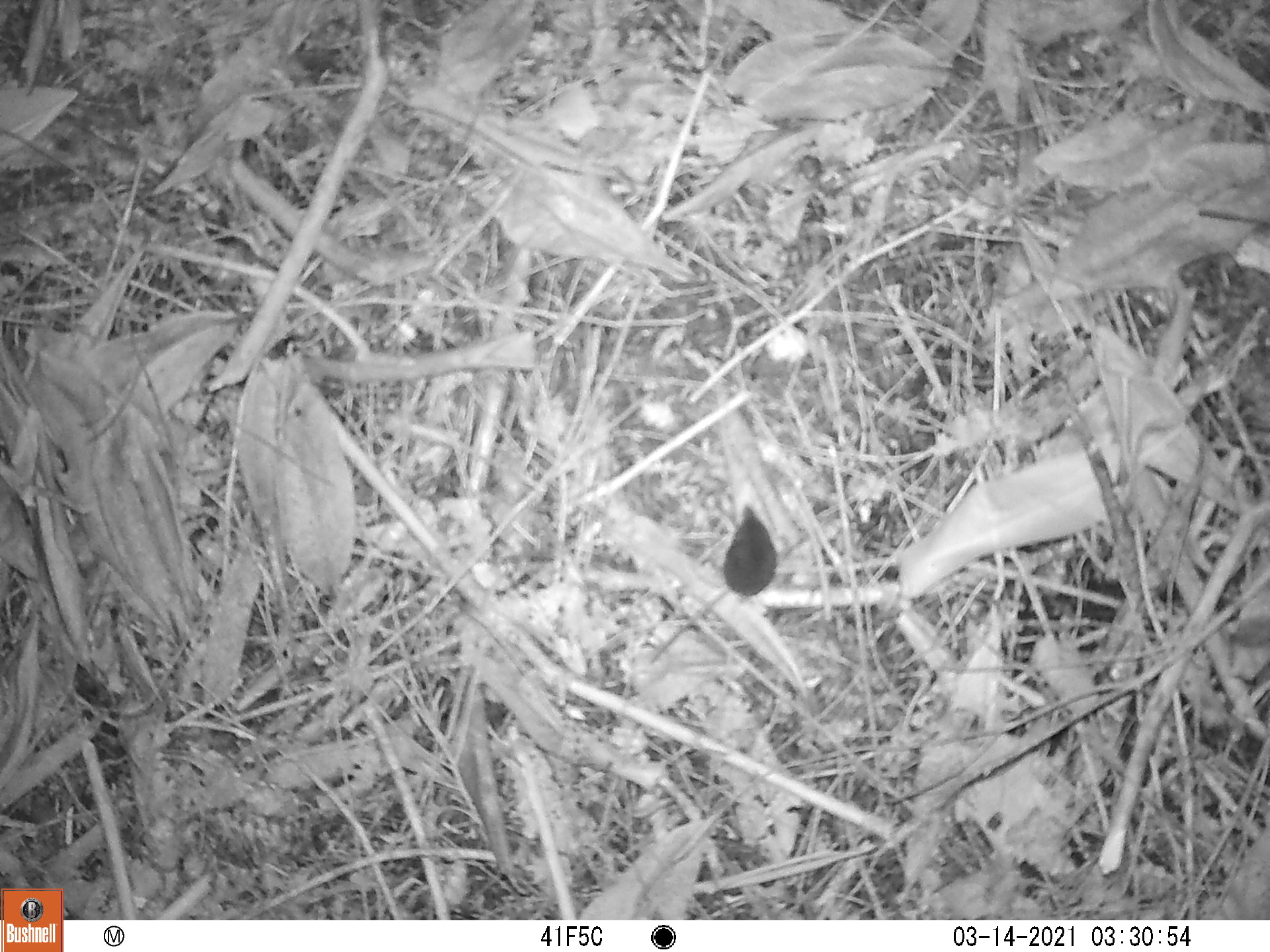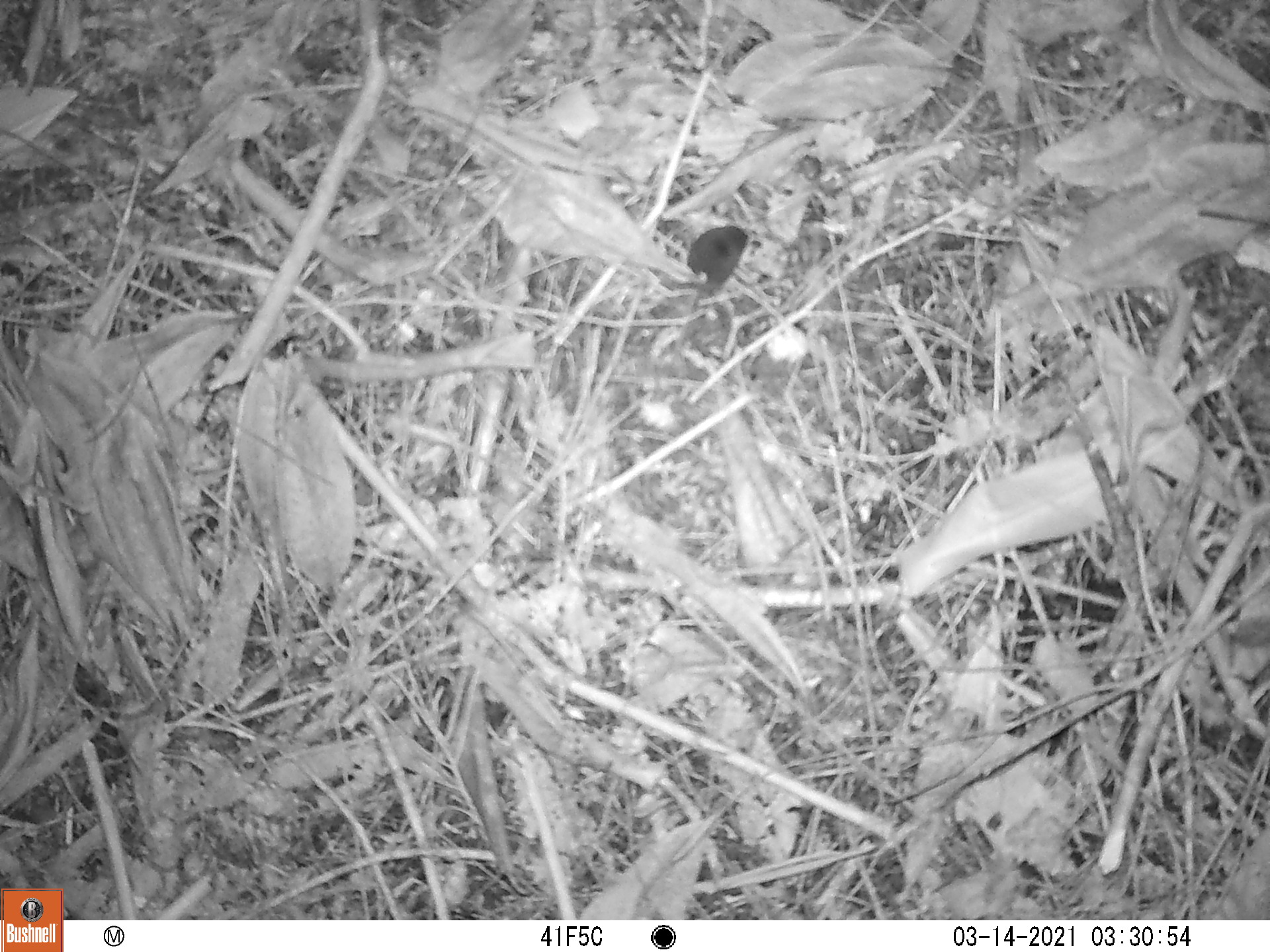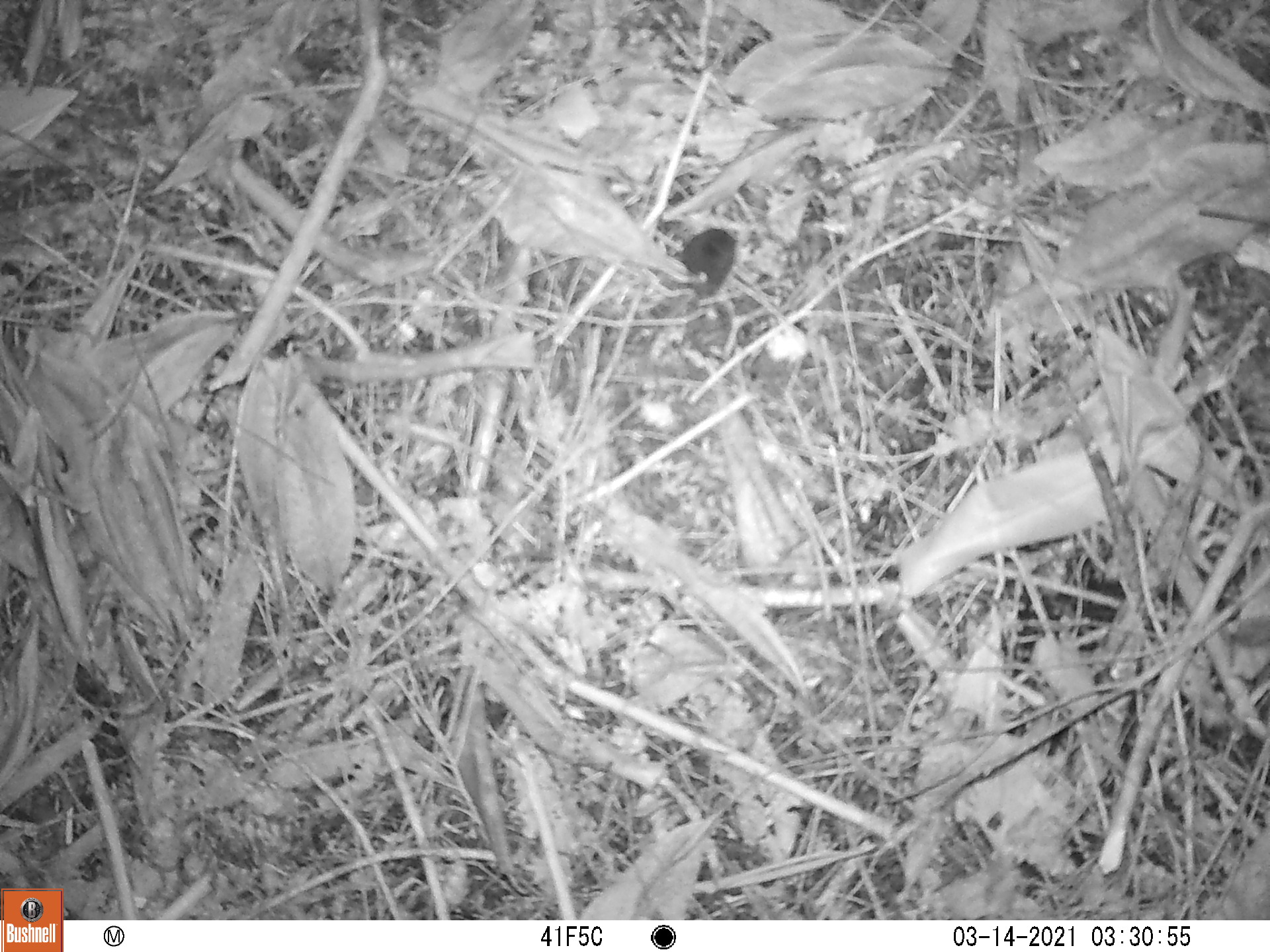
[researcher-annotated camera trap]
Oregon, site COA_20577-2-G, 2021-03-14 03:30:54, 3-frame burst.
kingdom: Animalia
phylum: Chordata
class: Mammalia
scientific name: Mammalia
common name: small mammal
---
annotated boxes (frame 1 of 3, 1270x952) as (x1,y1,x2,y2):
small mammal: (719,492,782,638)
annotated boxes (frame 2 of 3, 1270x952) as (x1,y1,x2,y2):
small mammal: (672,222,760,355)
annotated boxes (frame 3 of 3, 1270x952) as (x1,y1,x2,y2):
small mammal: (674,224,745,311)